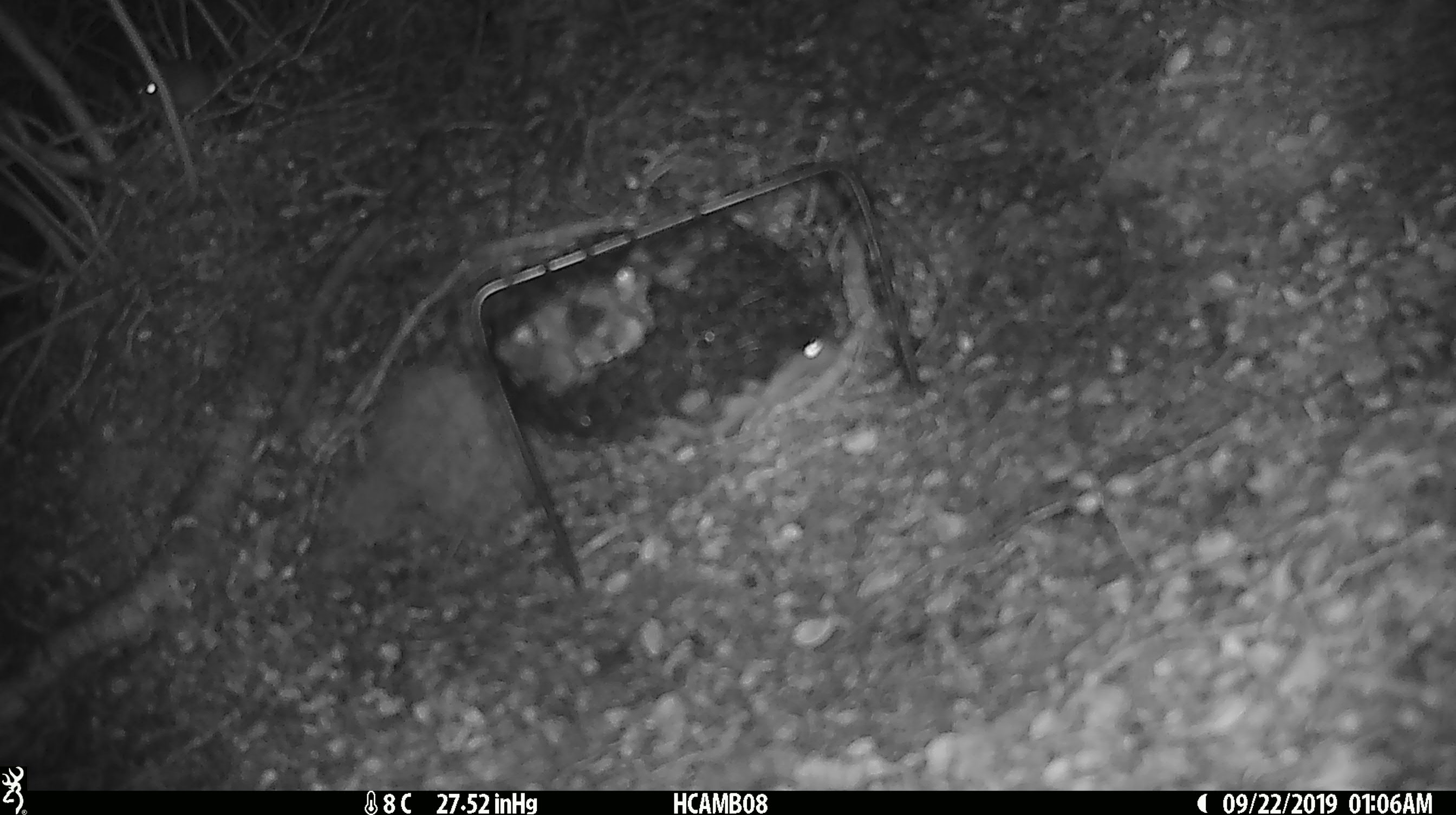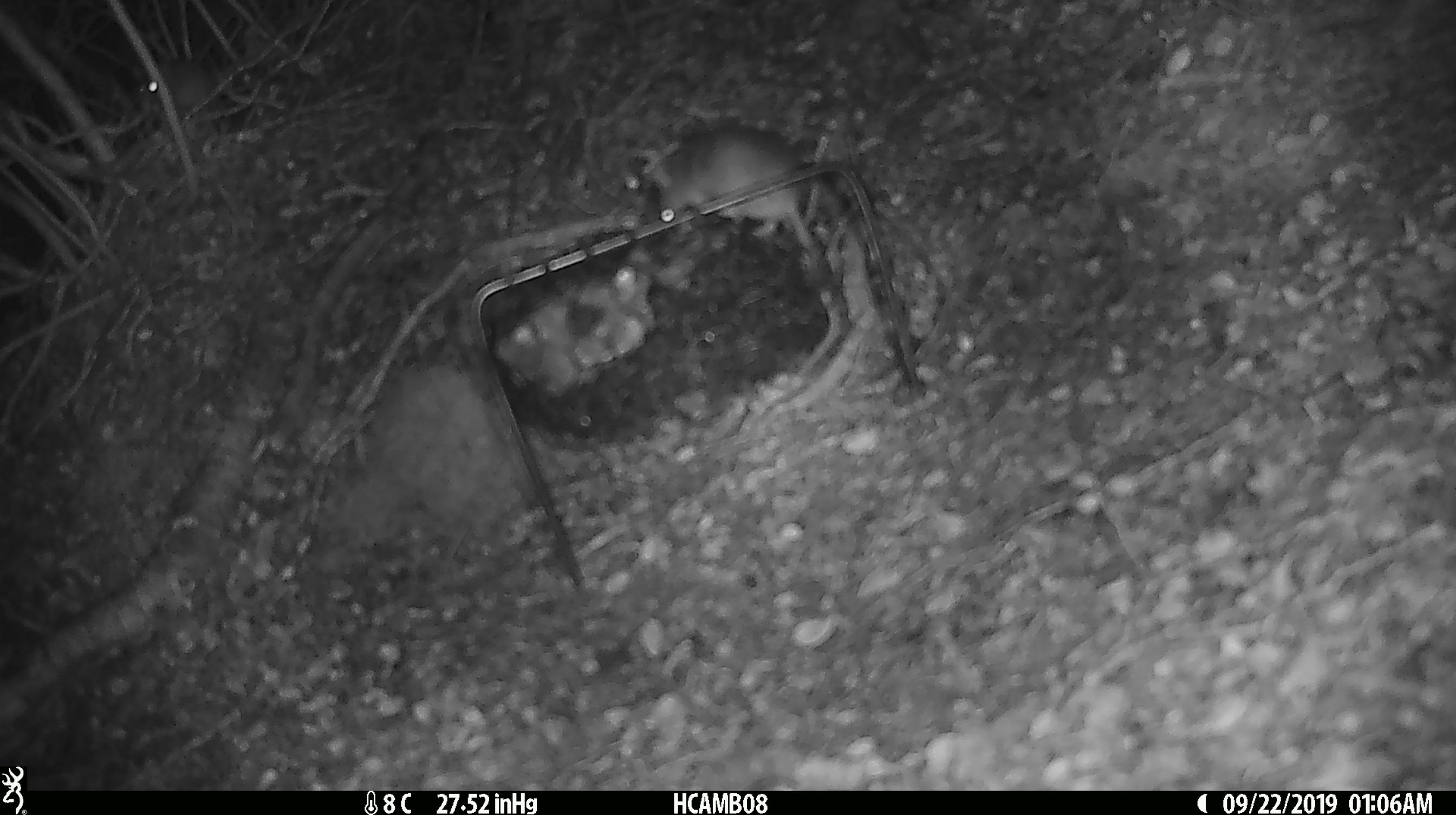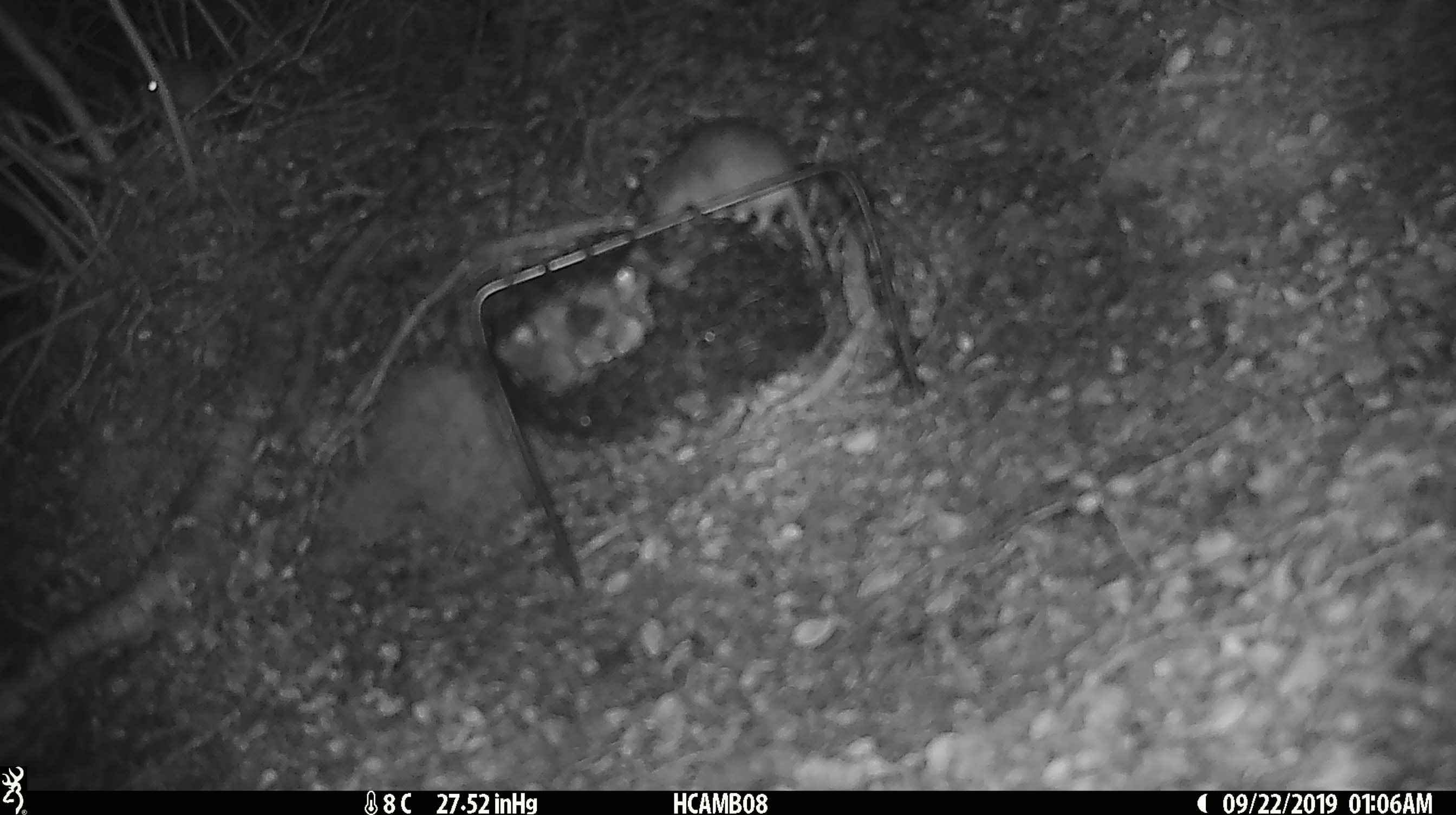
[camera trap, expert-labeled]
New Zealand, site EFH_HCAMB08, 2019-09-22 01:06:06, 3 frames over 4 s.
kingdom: Animalia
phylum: Chordata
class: Mammalia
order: Rodentia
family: Muridae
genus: Mus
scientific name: Mus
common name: mouse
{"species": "mouse (Mus)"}